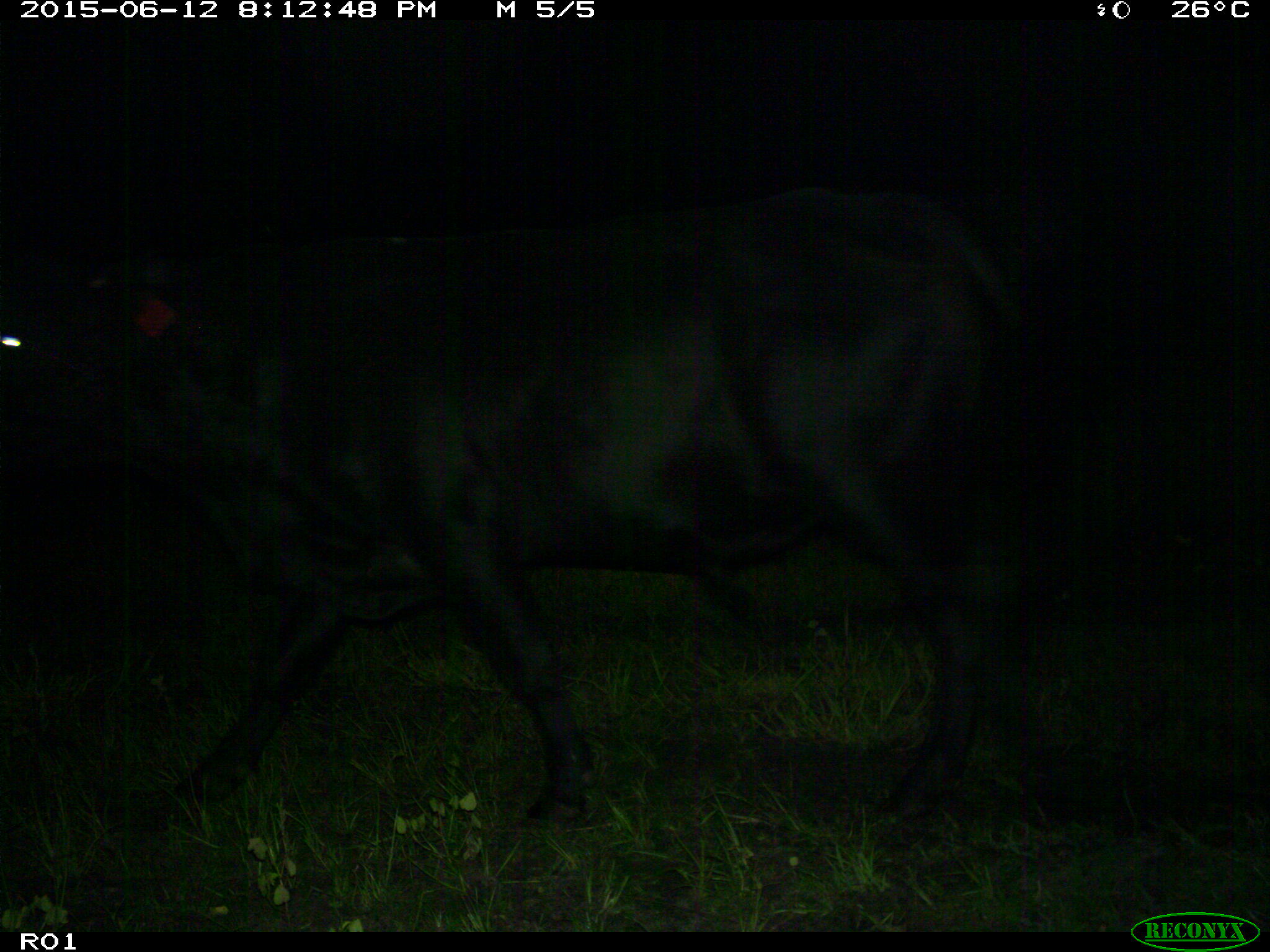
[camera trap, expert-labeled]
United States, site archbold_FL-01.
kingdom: Animalia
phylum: Chordata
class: Mammalia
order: Artiodactyla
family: Bovidae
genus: Bos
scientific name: Bos taurus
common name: domestic cow